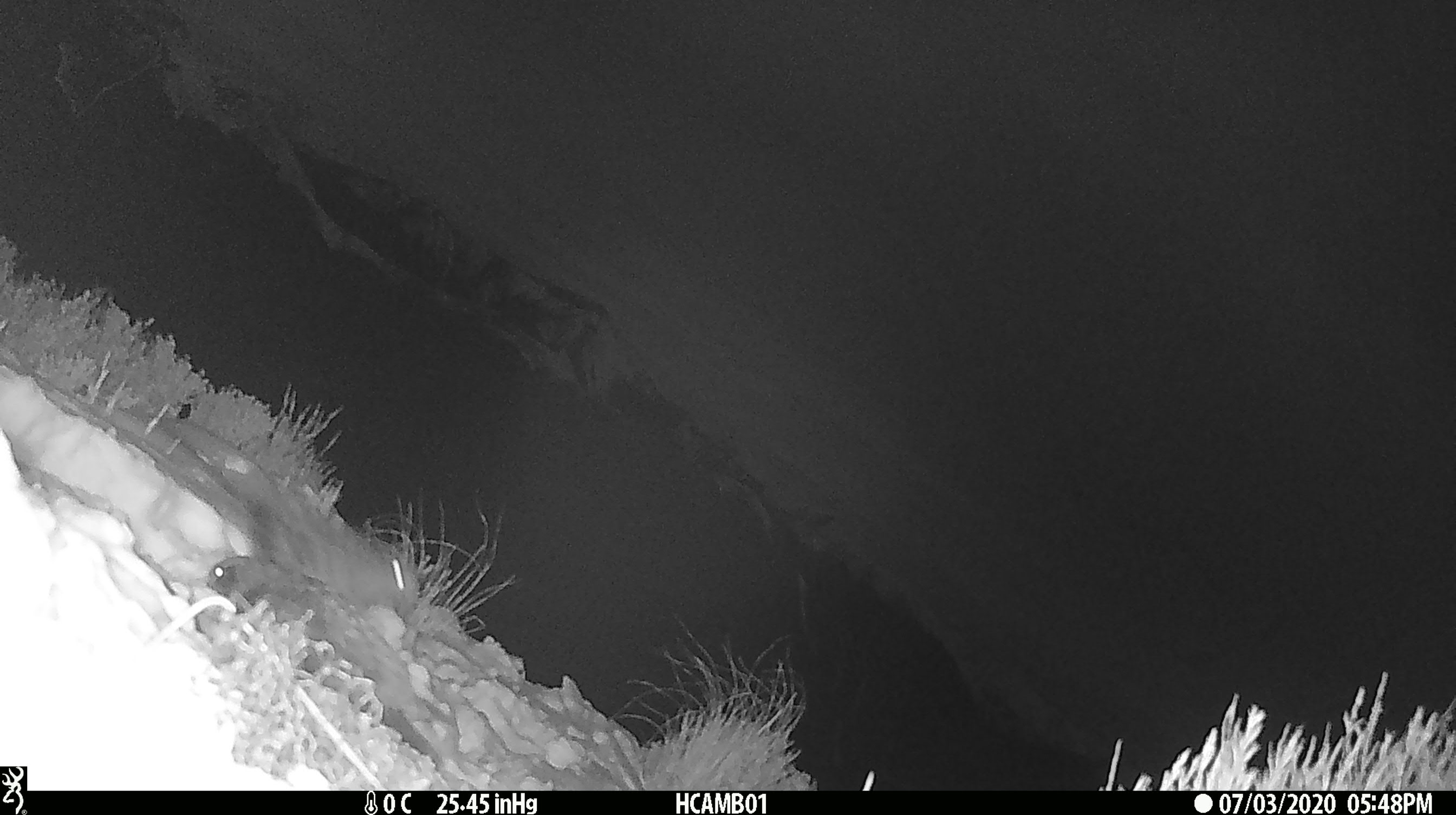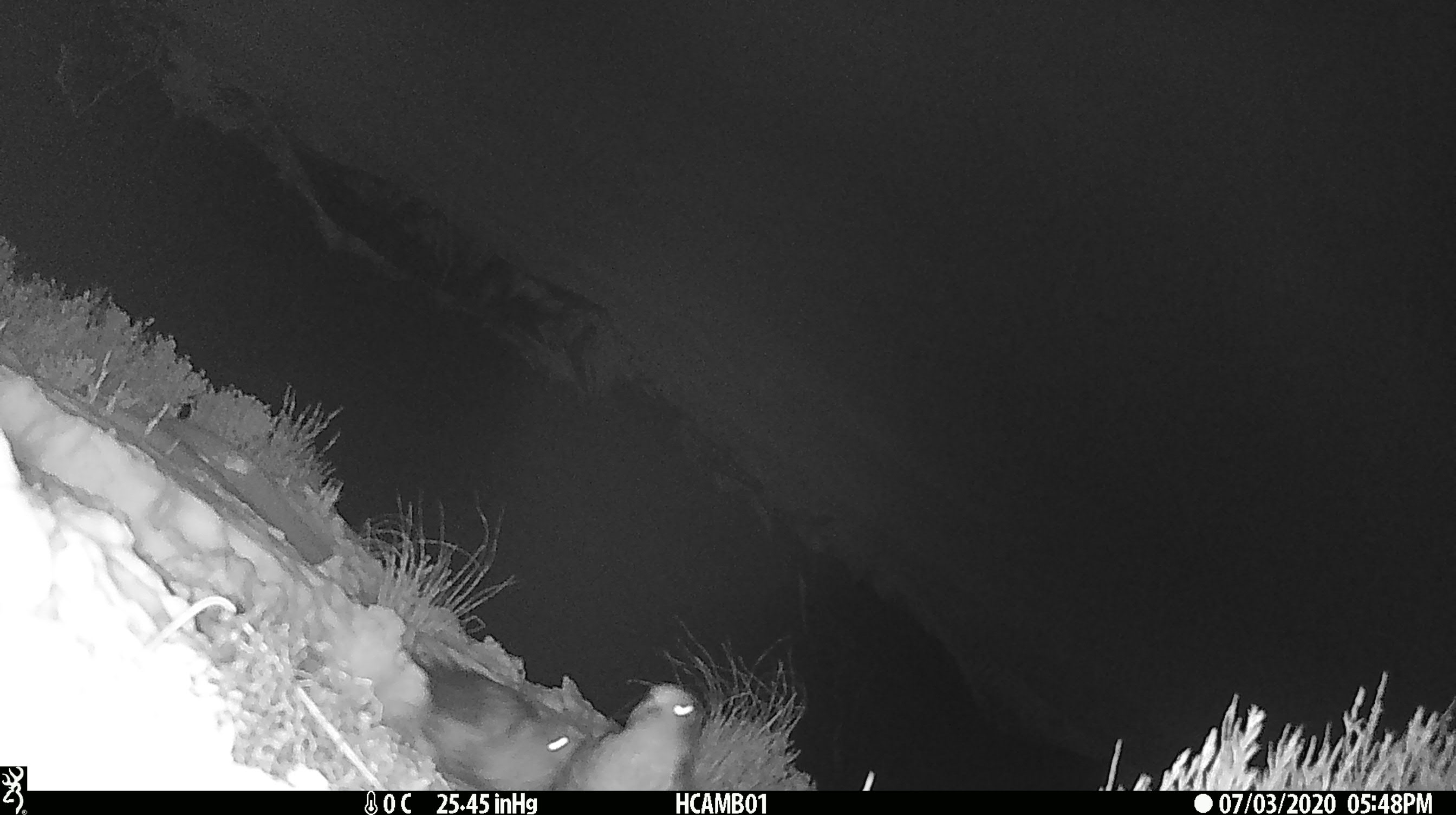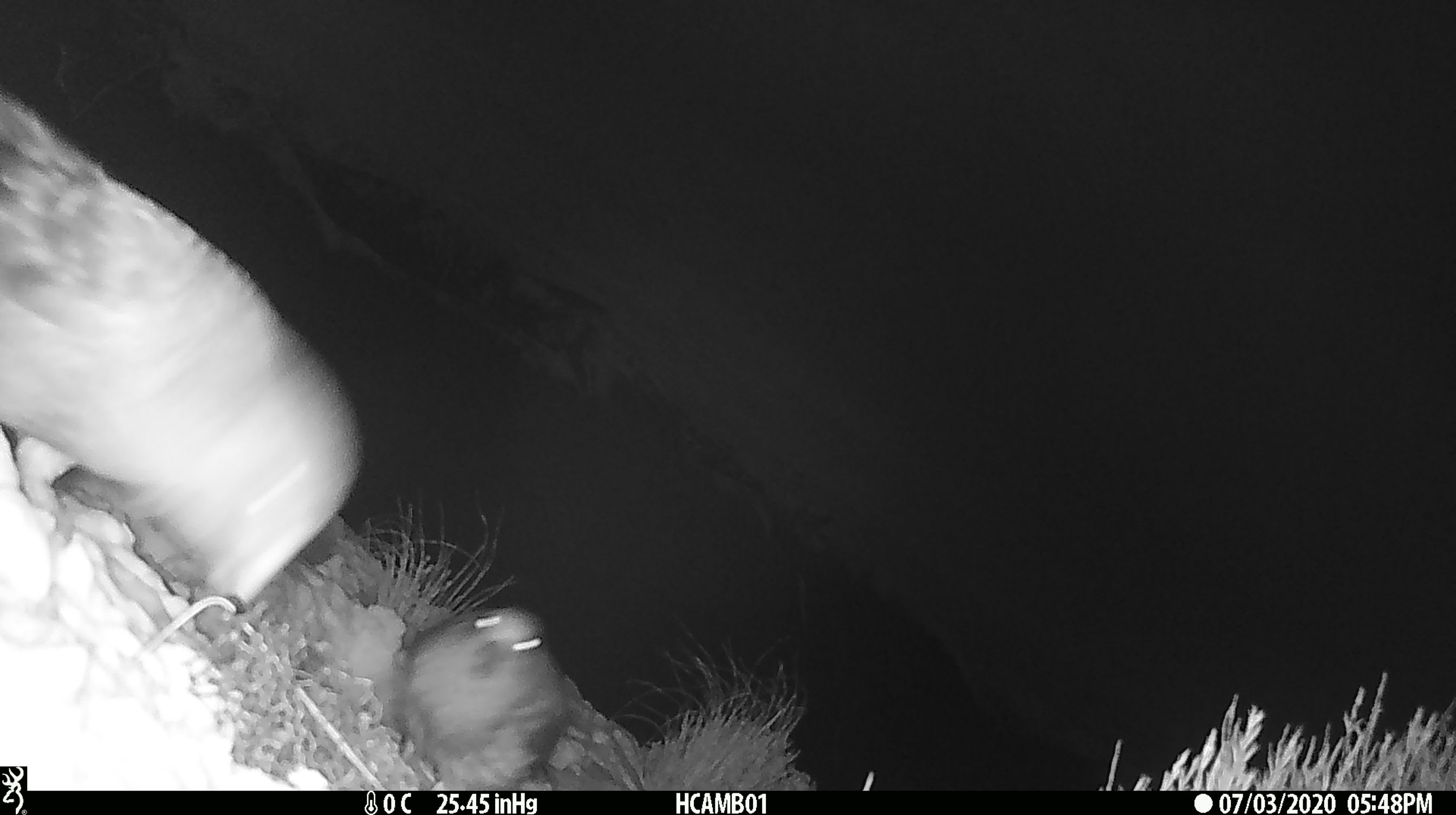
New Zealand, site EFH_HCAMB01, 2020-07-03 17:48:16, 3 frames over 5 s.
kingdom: Animalia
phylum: Chordata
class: Aves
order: Psittaciformes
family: Strigopidae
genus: Nestor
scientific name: Nestor notabilis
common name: kea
Kea (Nestor notabilis).